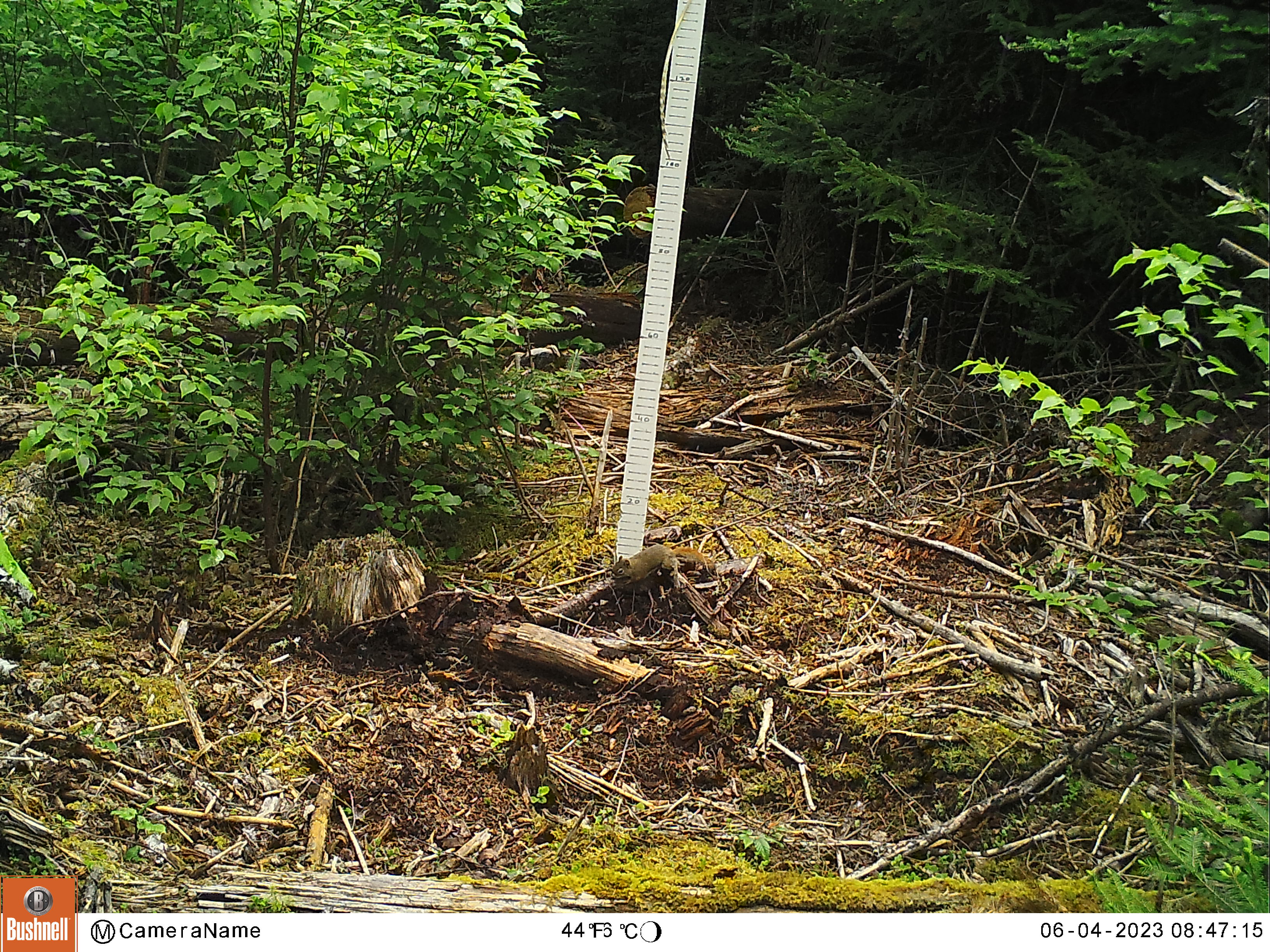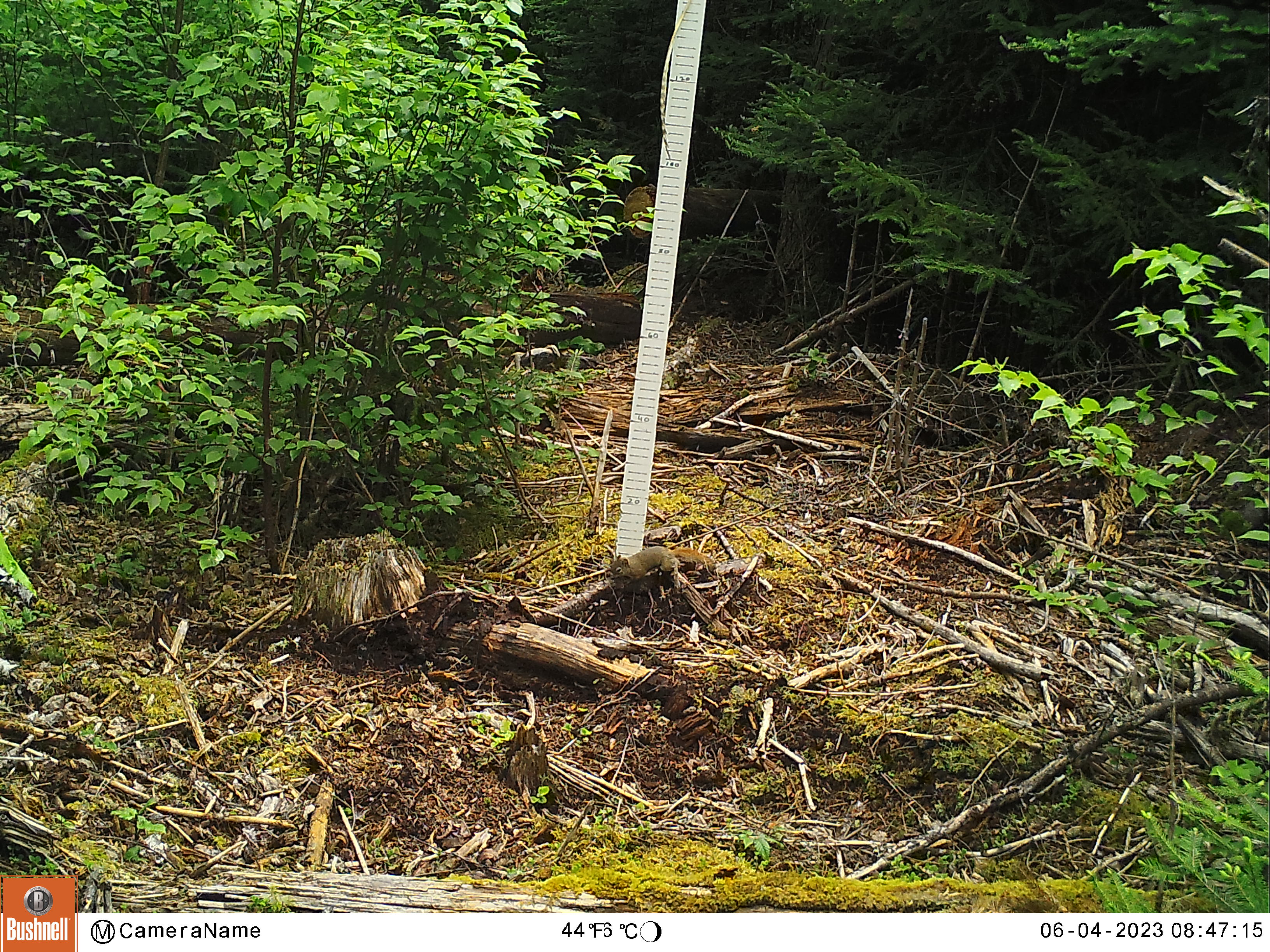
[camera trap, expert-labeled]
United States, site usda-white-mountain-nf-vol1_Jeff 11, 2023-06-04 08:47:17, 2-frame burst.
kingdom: Animalia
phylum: Chordata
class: Mammalia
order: Rodentia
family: Sciuridae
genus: Tamiasciurus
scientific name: Tamiasciurus hudsonicus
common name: red squirrel